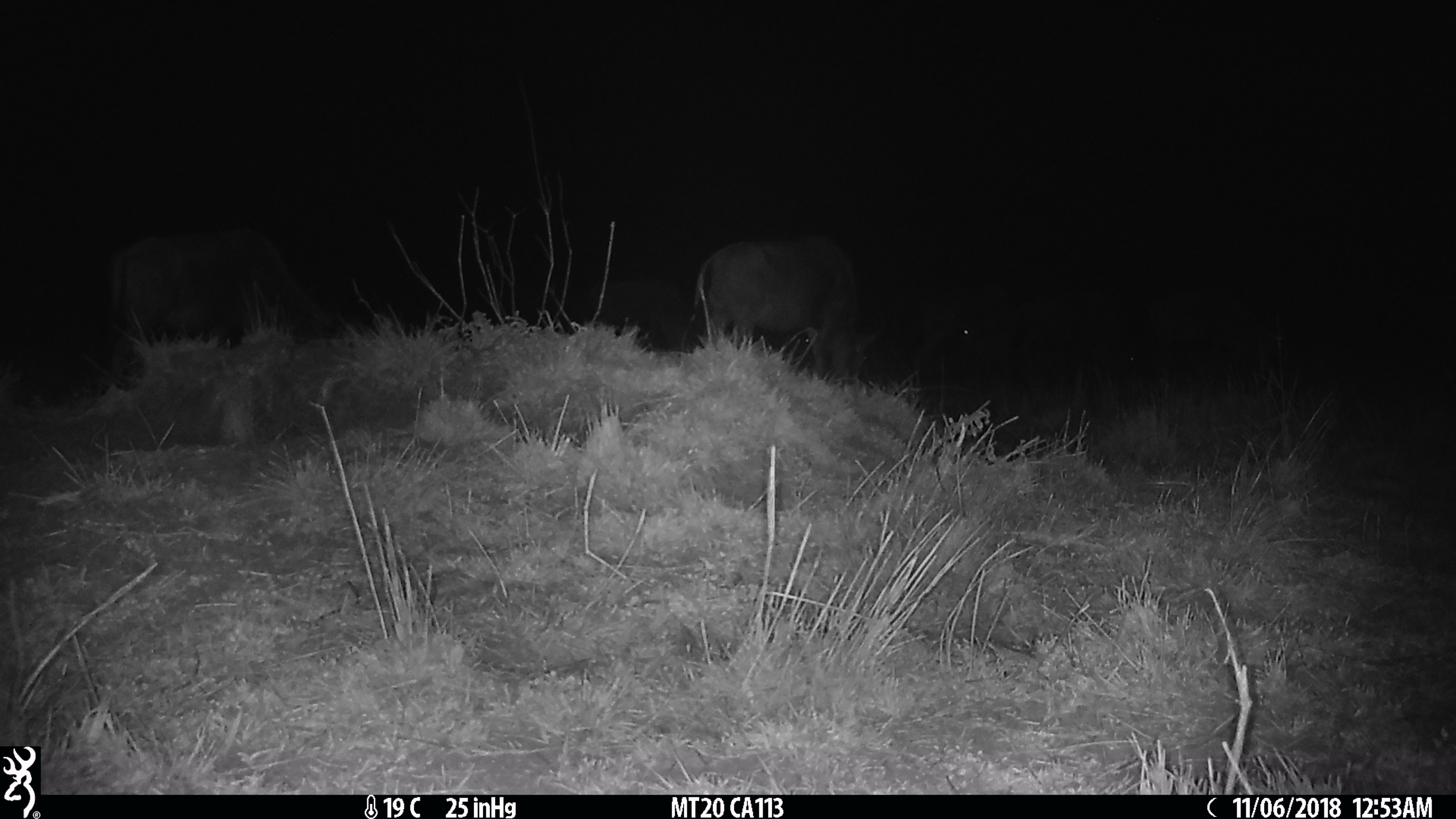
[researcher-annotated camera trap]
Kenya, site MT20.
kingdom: Animalia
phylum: Chordata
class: Mammalia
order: Artiodactyla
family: Bovidae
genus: Connochaetes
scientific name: Connochaetes taurinus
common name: blue wildebeest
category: wildebeest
Wildebeest (blue wildebeest) (Connochaetes taurinus).